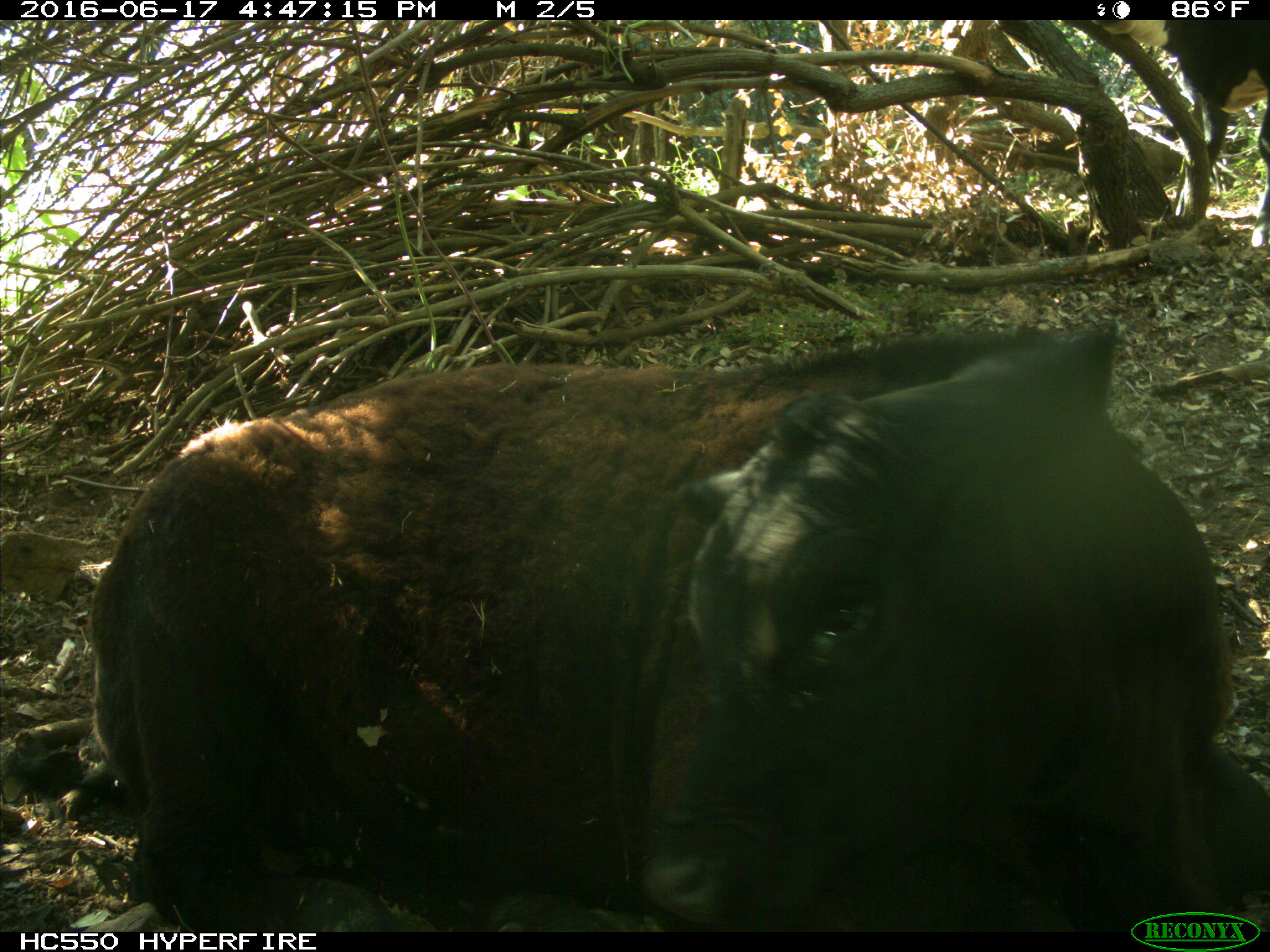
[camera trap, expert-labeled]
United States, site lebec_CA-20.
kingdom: Animalia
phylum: Chordata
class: Mammalia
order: Artiodactyla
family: Bovidae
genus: Bos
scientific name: Bos taurus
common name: domestic cow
Bos taurus (domestic cow).